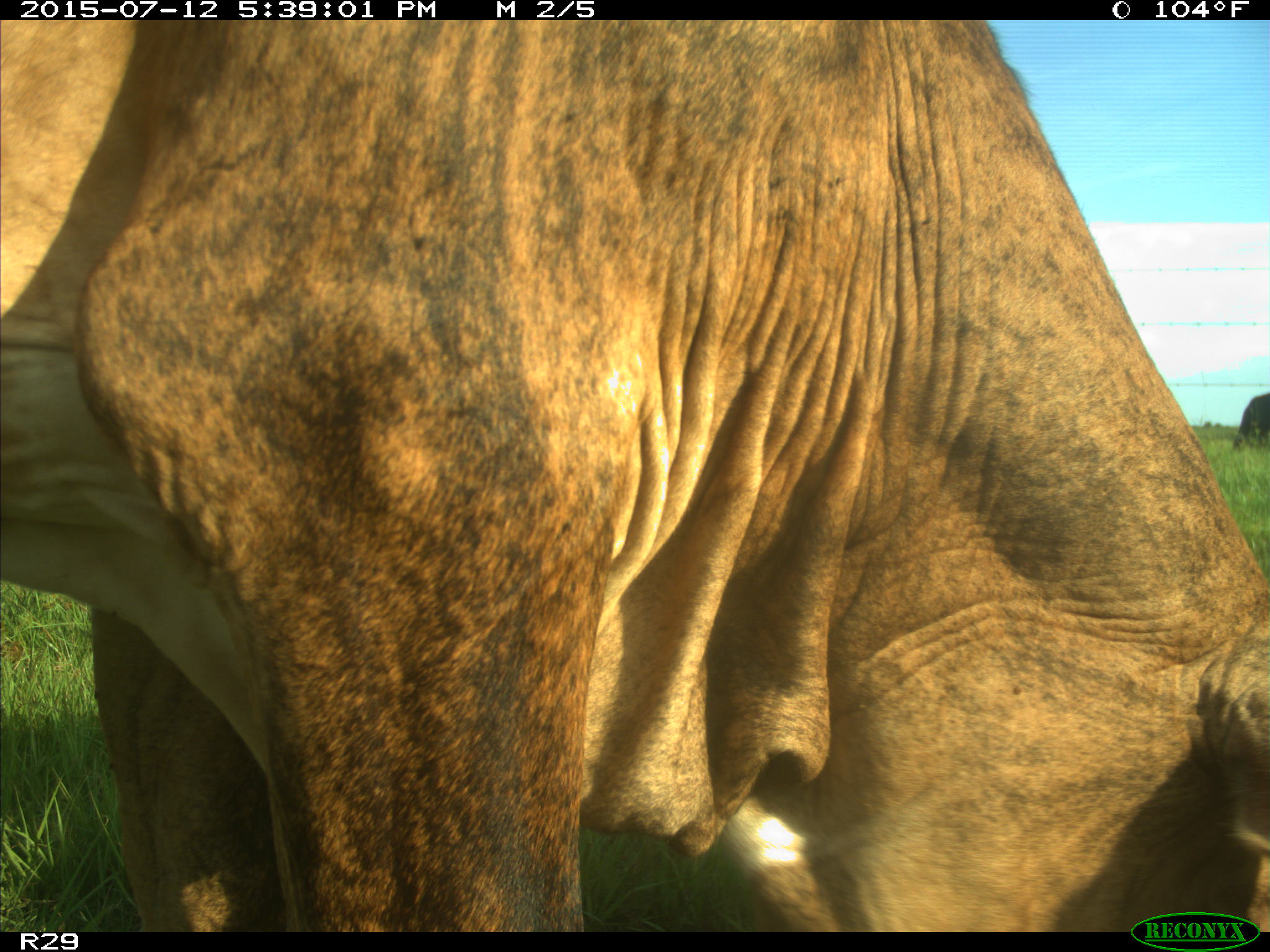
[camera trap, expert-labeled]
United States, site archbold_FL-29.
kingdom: Animalia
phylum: Chordata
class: Mammalia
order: Artiodactyla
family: Bovidae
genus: Bos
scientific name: Bos taurus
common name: domestic cow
Bos taurus (domestic cow).